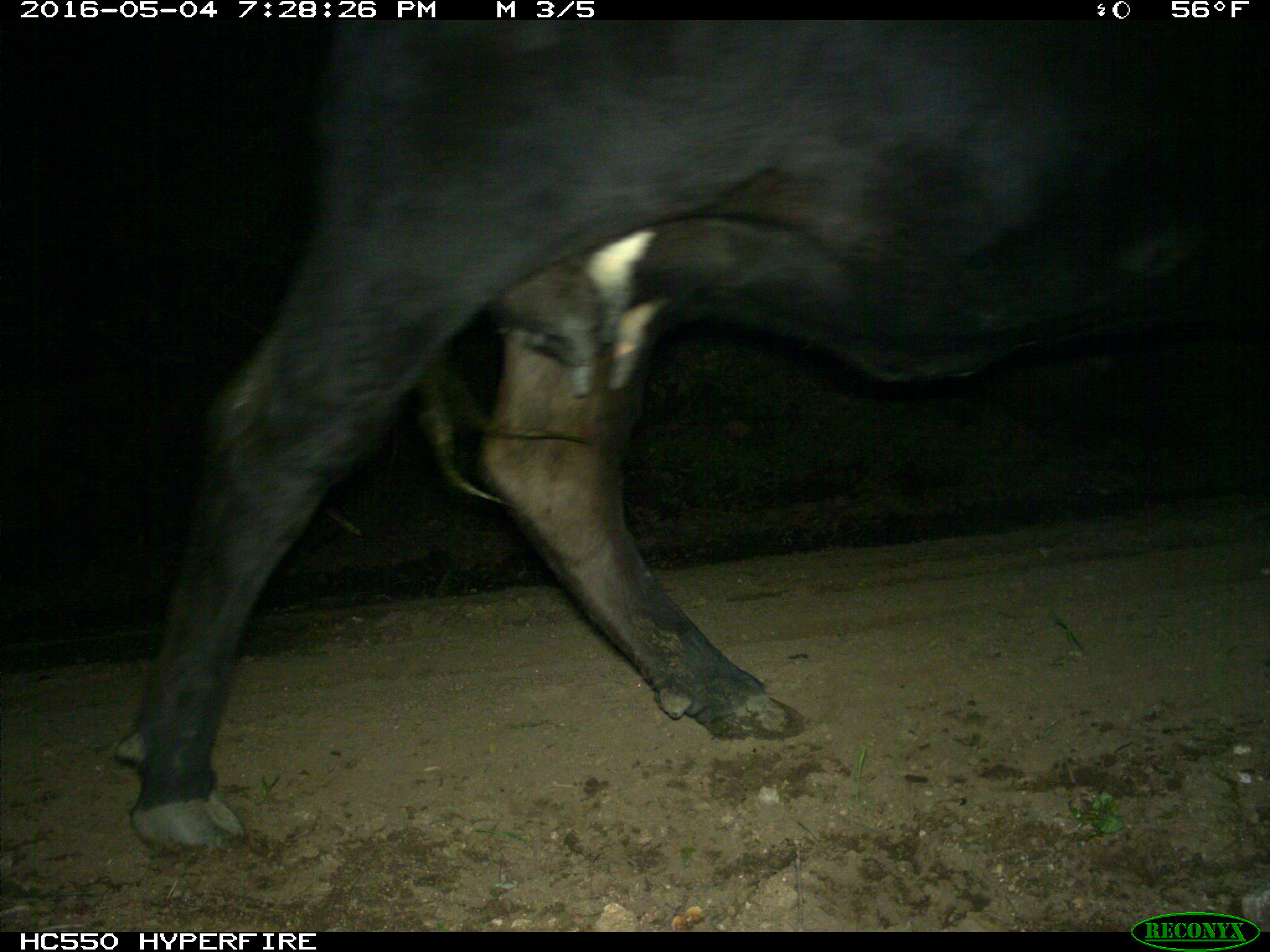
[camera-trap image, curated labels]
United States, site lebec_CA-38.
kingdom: Animalia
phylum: Chordata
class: Mammalia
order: Artiodactyla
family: Bovidae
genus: Bos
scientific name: Bos taurus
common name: domestic cow